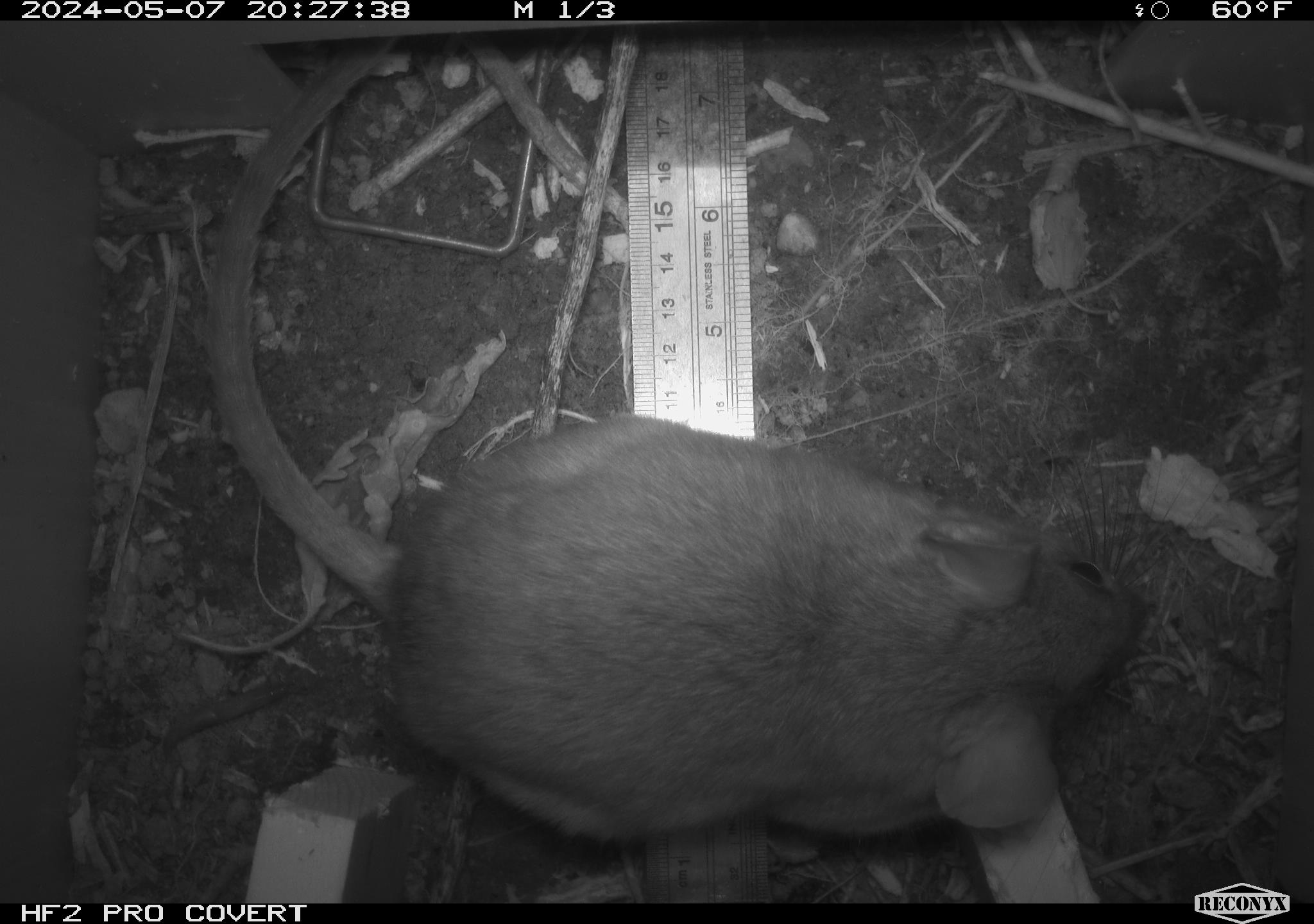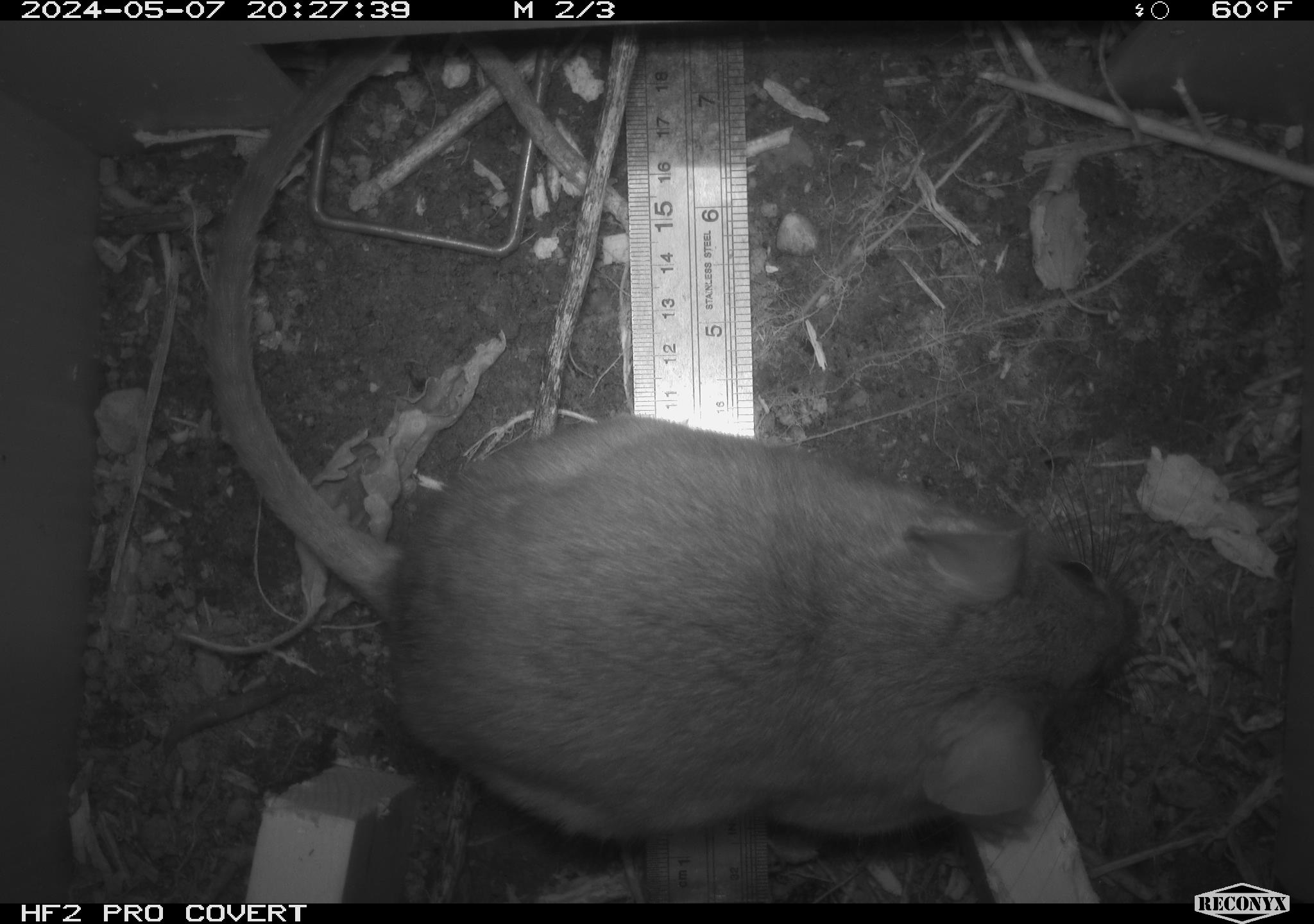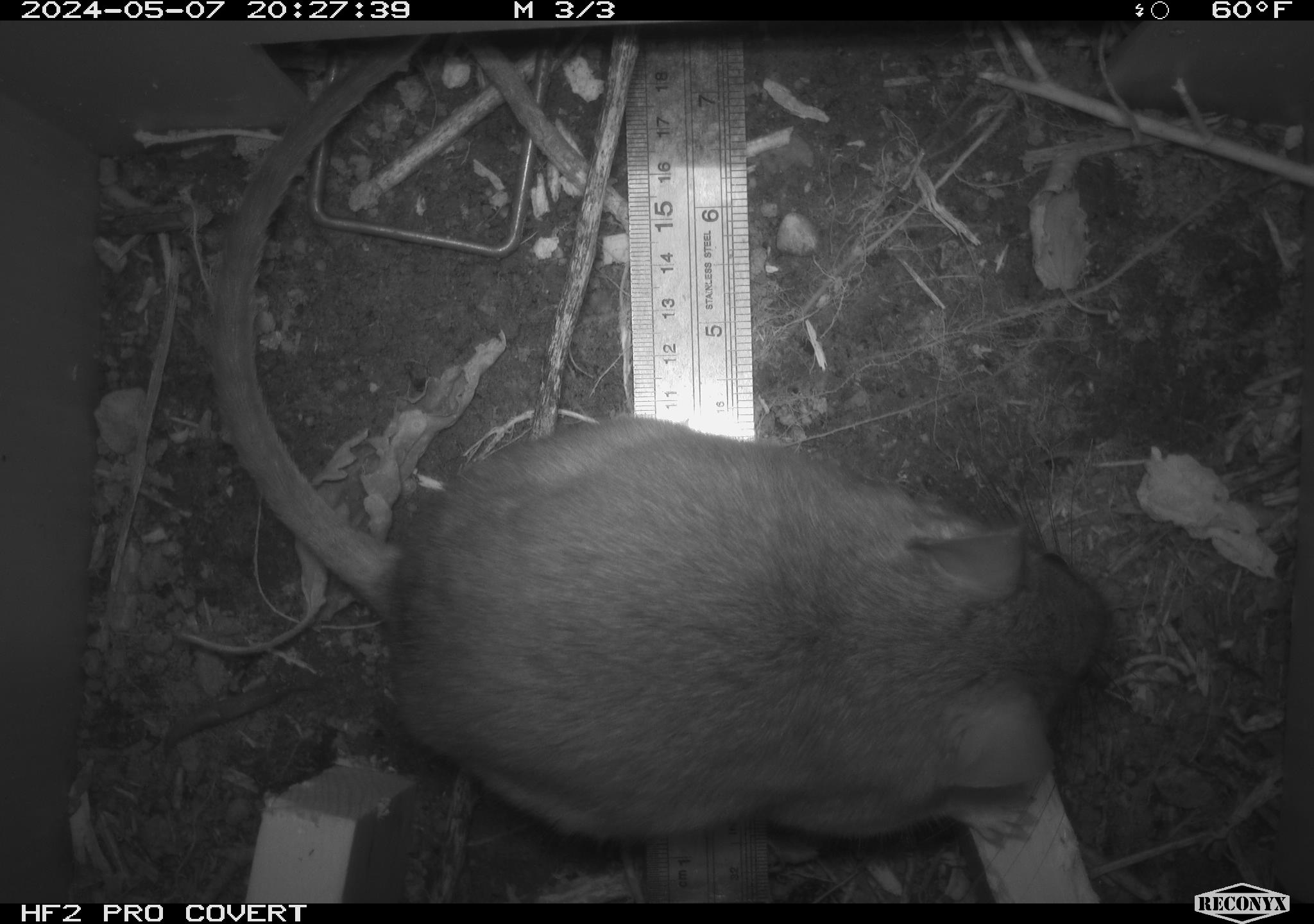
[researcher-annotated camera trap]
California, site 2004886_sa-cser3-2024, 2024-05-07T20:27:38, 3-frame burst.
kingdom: Animalia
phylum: Chordata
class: Mammalia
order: Rodentia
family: Muridae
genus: Rattus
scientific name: Rattus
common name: rat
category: rattus species